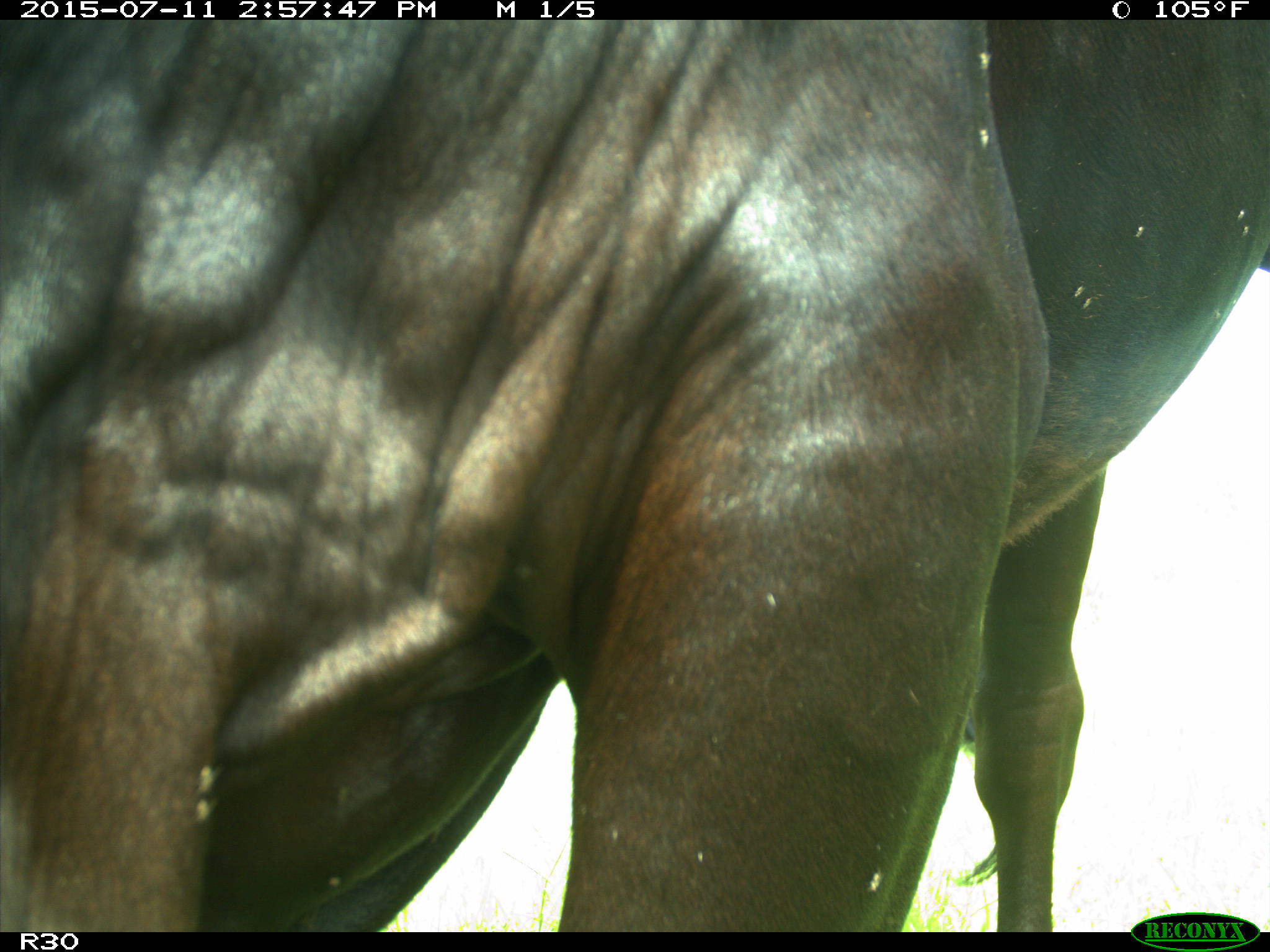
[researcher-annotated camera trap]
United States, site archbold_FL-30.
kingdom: Animalia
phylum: Chordata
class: Mammalia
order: Artiodactyla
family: Bovidae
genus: Bos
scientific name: Bos taurus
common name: domestic cow